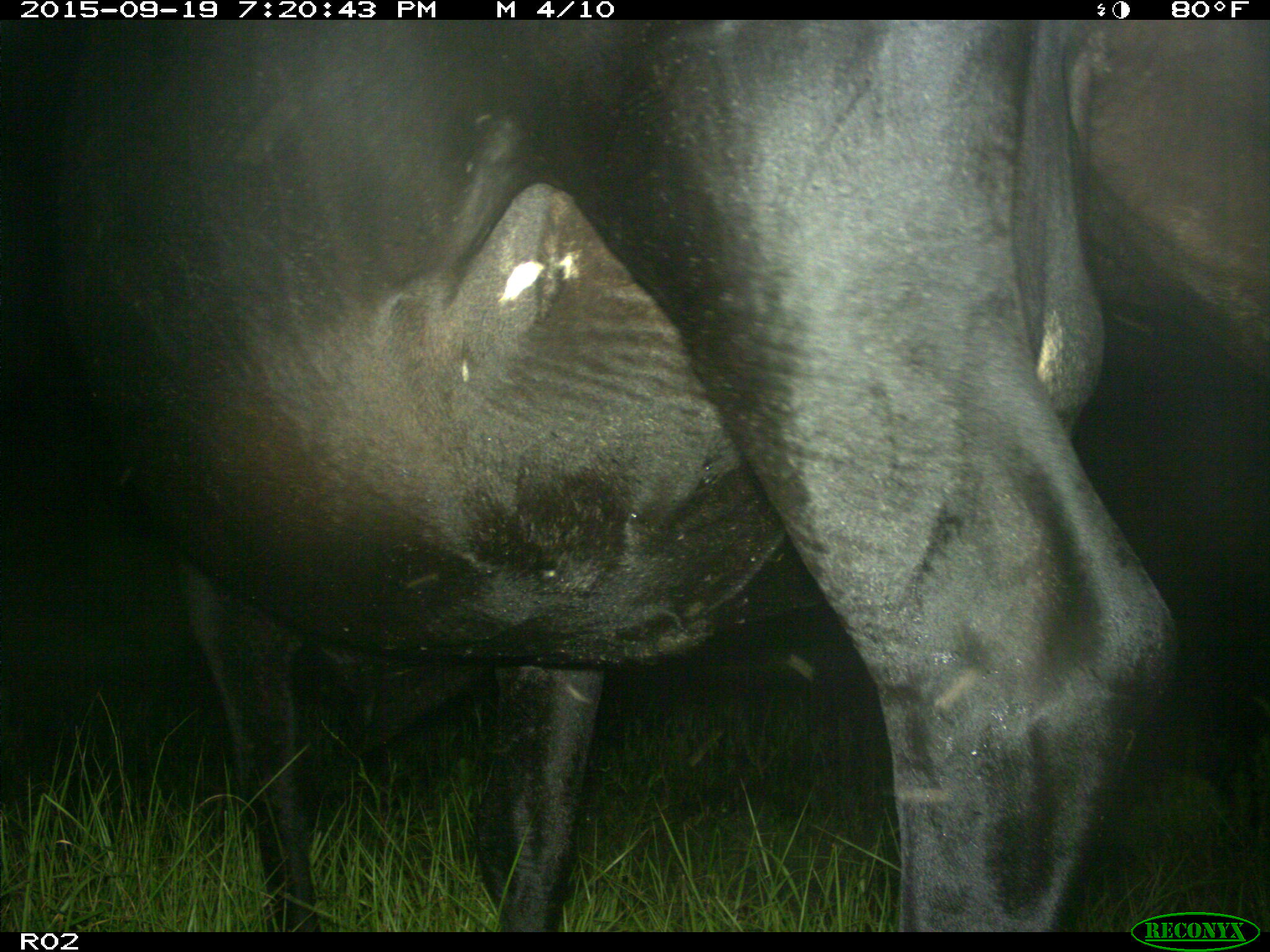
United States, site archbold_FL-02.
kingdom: Animalia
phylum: Chordata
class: Mammalia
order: Artiodactyla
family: Bovidae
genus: Bos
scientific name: Bos taurus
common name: domestic cow